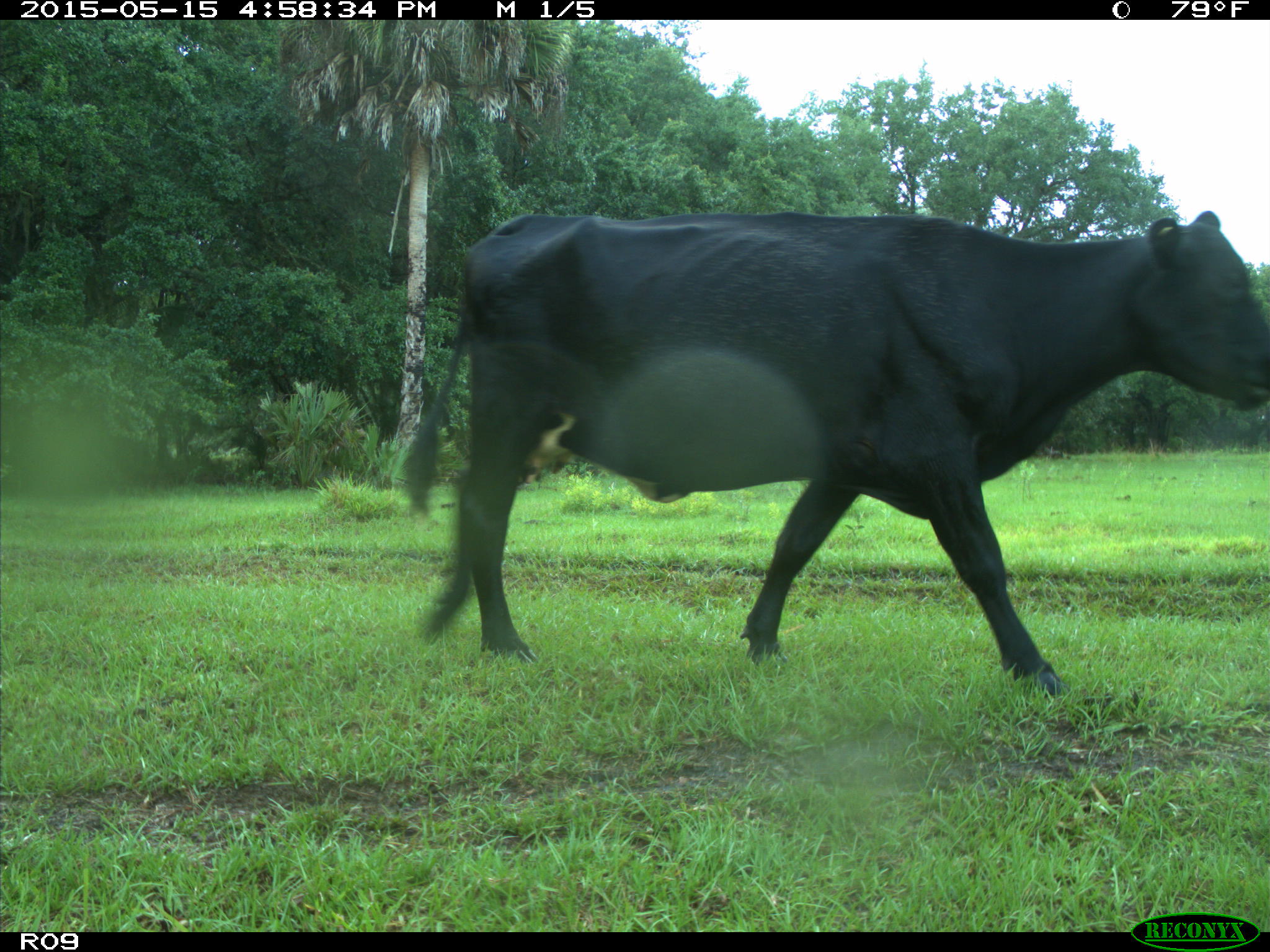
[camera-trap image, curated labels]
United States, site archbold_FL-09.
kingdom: Animalia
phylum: Chordata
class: Mammalia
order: Artiodactyla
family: Bovidae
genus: Bos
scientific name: Bos taurus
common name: domestic cow